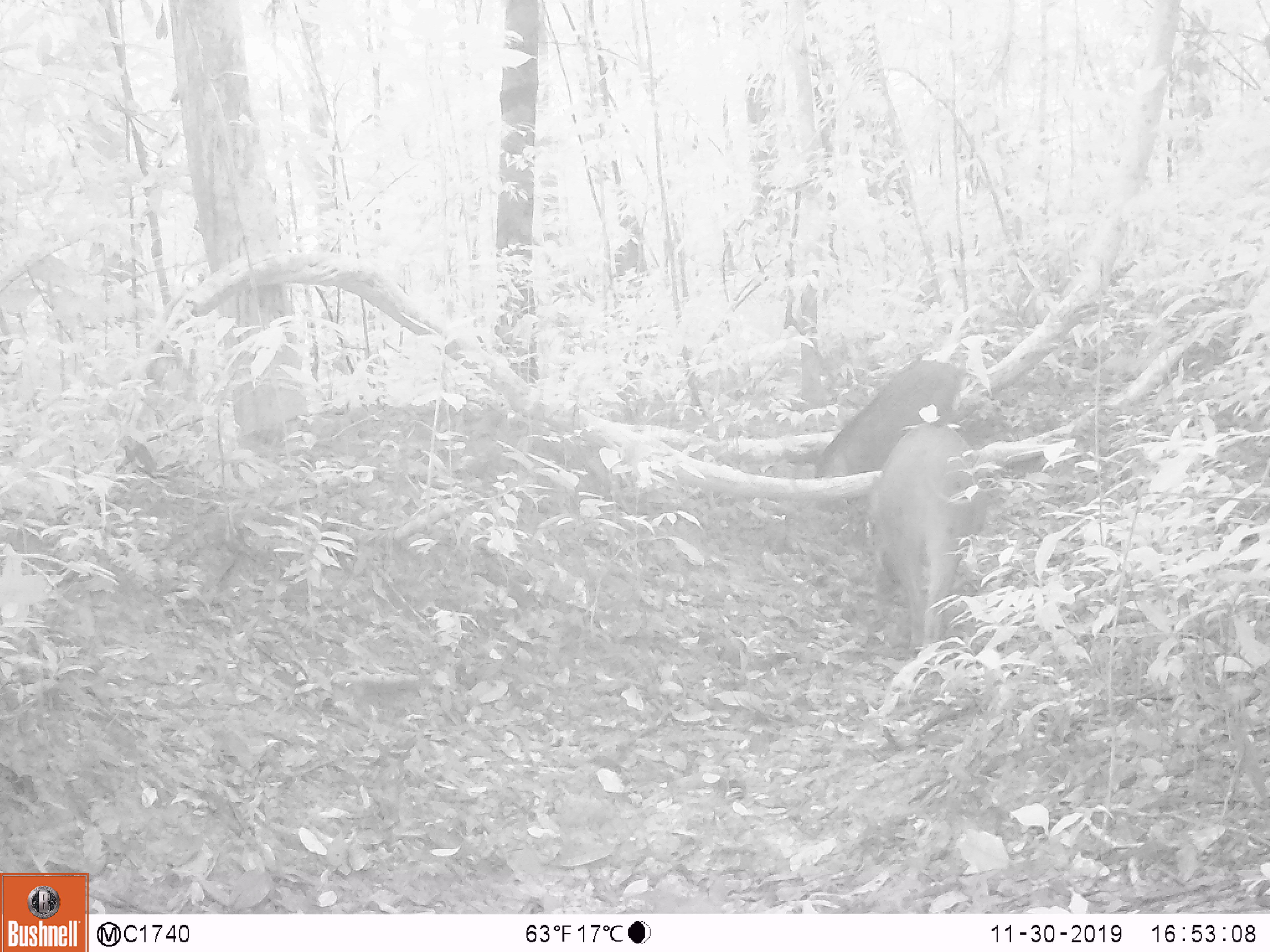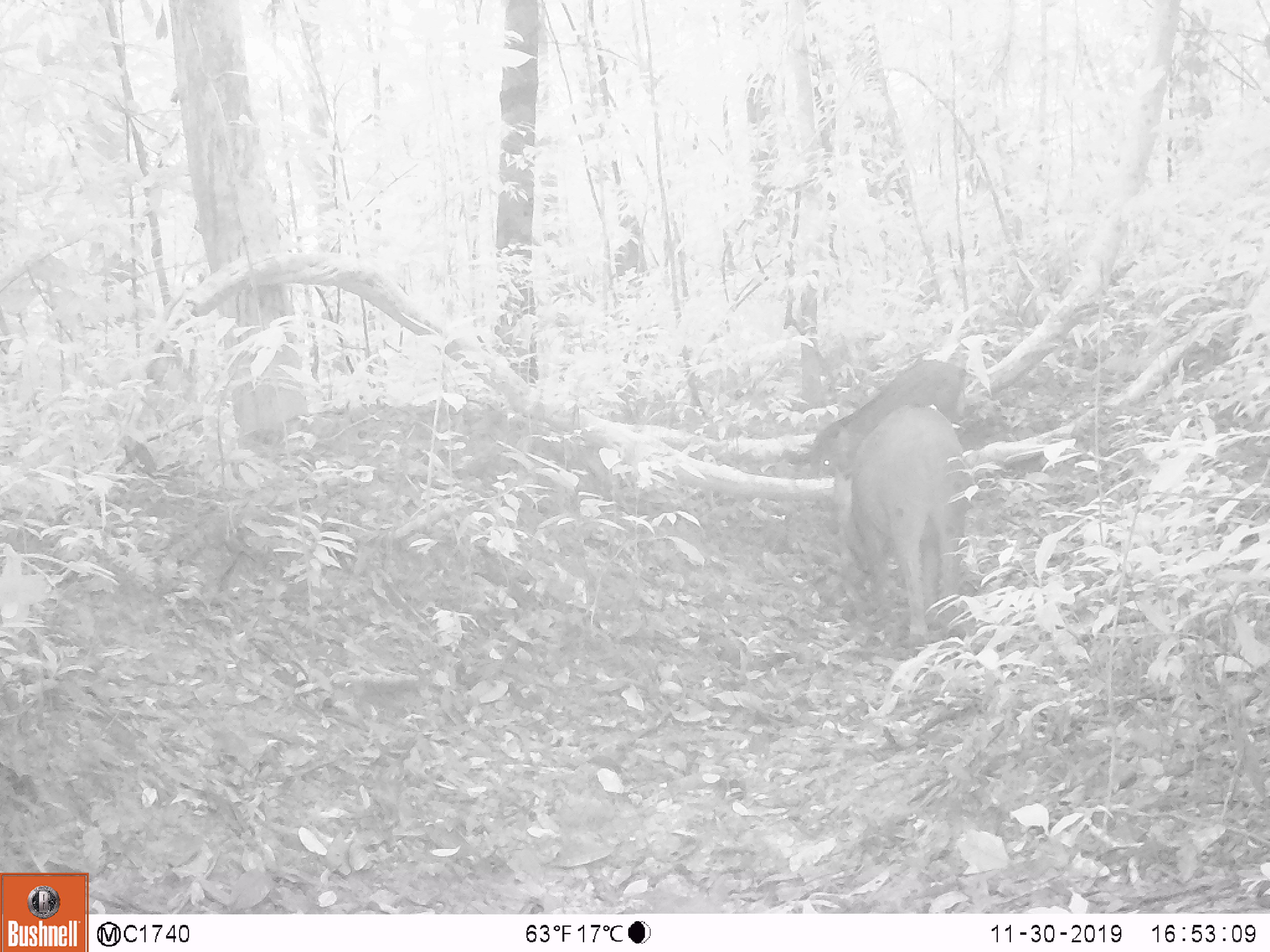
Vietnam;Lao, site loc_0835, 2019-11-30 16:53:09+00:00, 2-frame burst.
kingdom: Animalia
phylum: Chordata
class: Mammalia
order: Artiodactyla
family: Suidae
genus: Sus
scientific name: Sus scrofa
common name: eurasian wild pig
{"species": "eurasian wild pig (Sus scrofa)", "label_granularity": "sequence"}